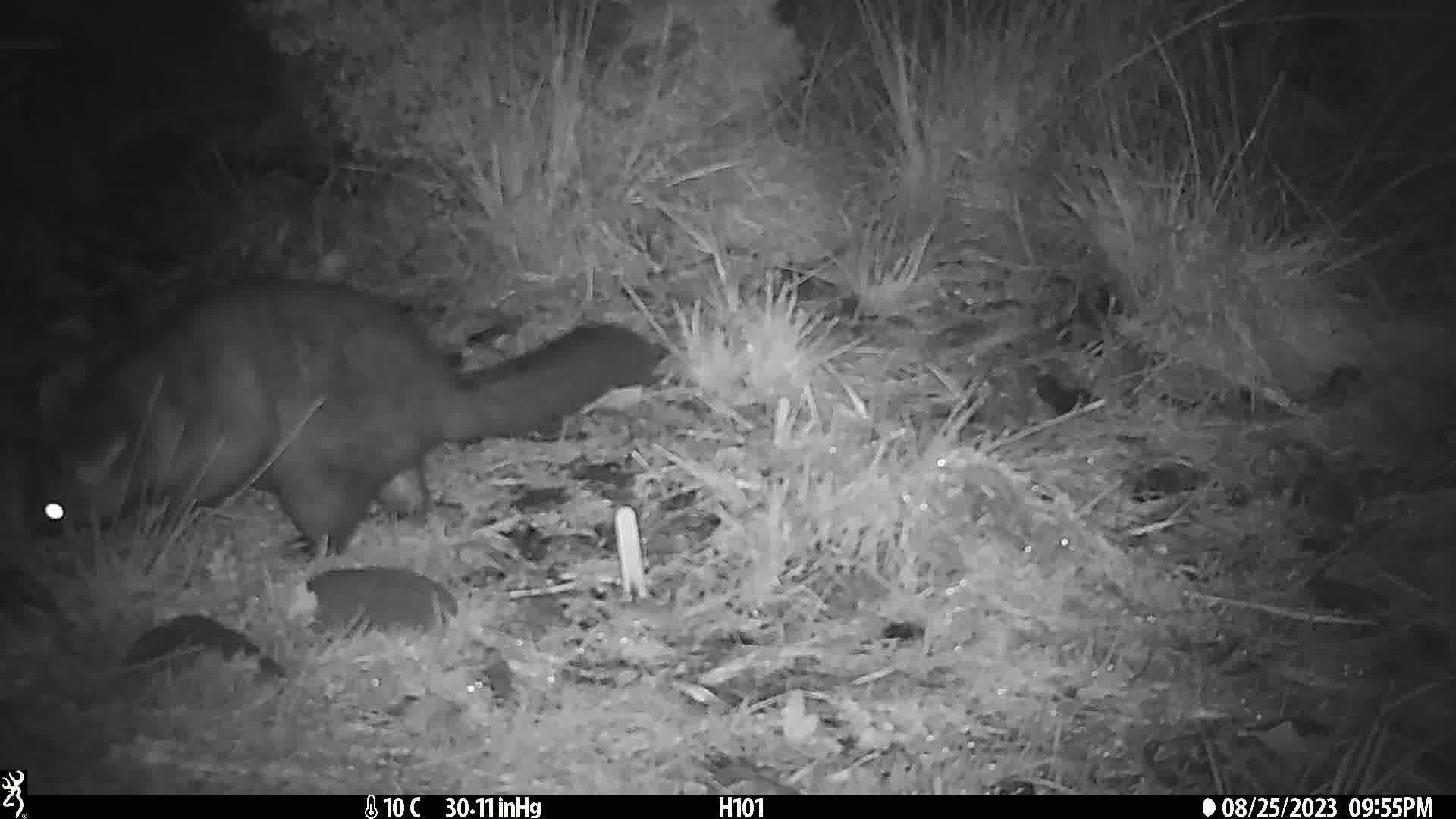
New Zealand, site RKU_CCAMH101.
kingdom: Animalia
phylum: Chordata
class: Mammalia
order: Diprotodontia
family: Phalangeridae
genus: Trichosurus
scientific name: Trichosurus vulpecula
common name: common brushtail possum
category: possum